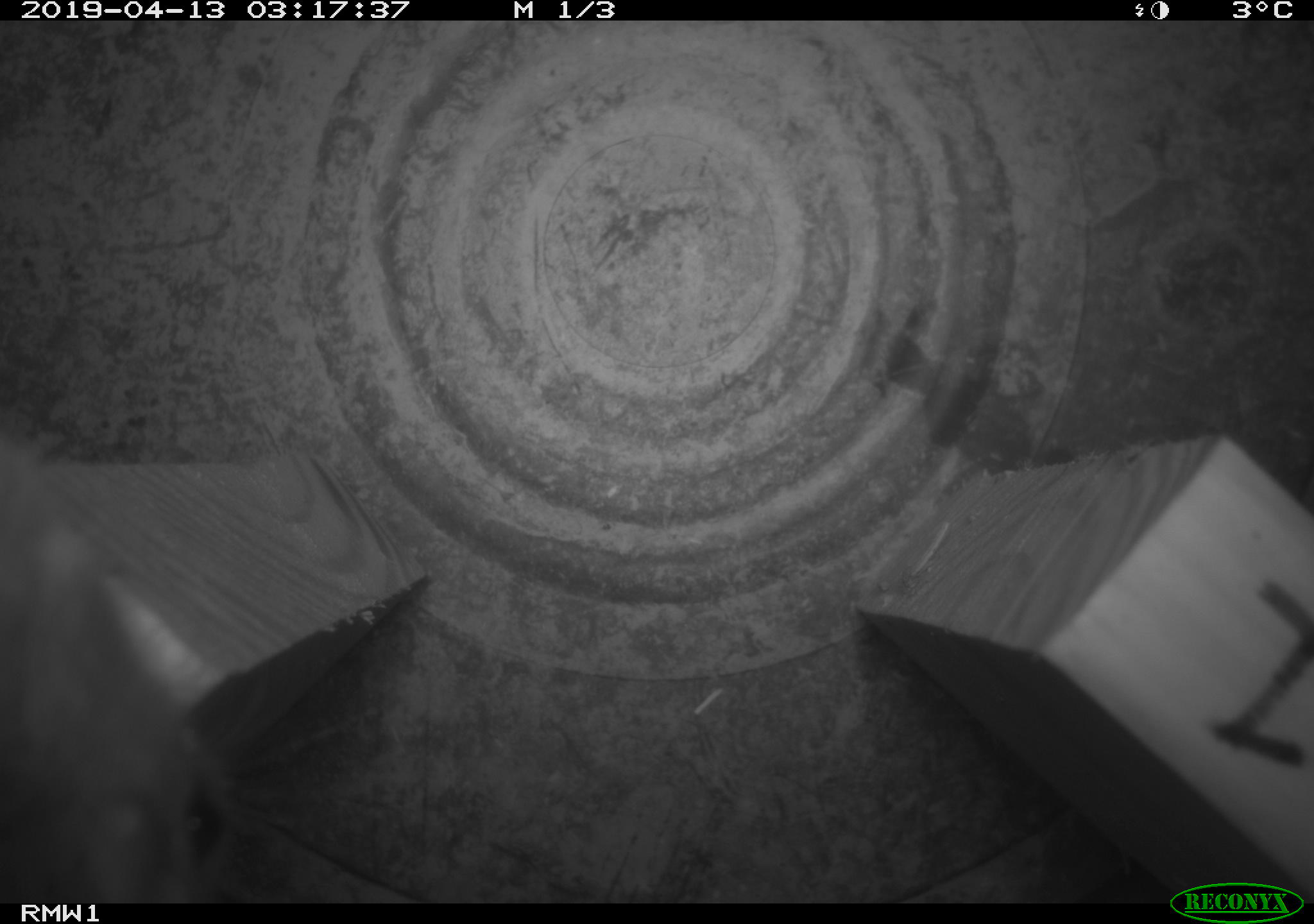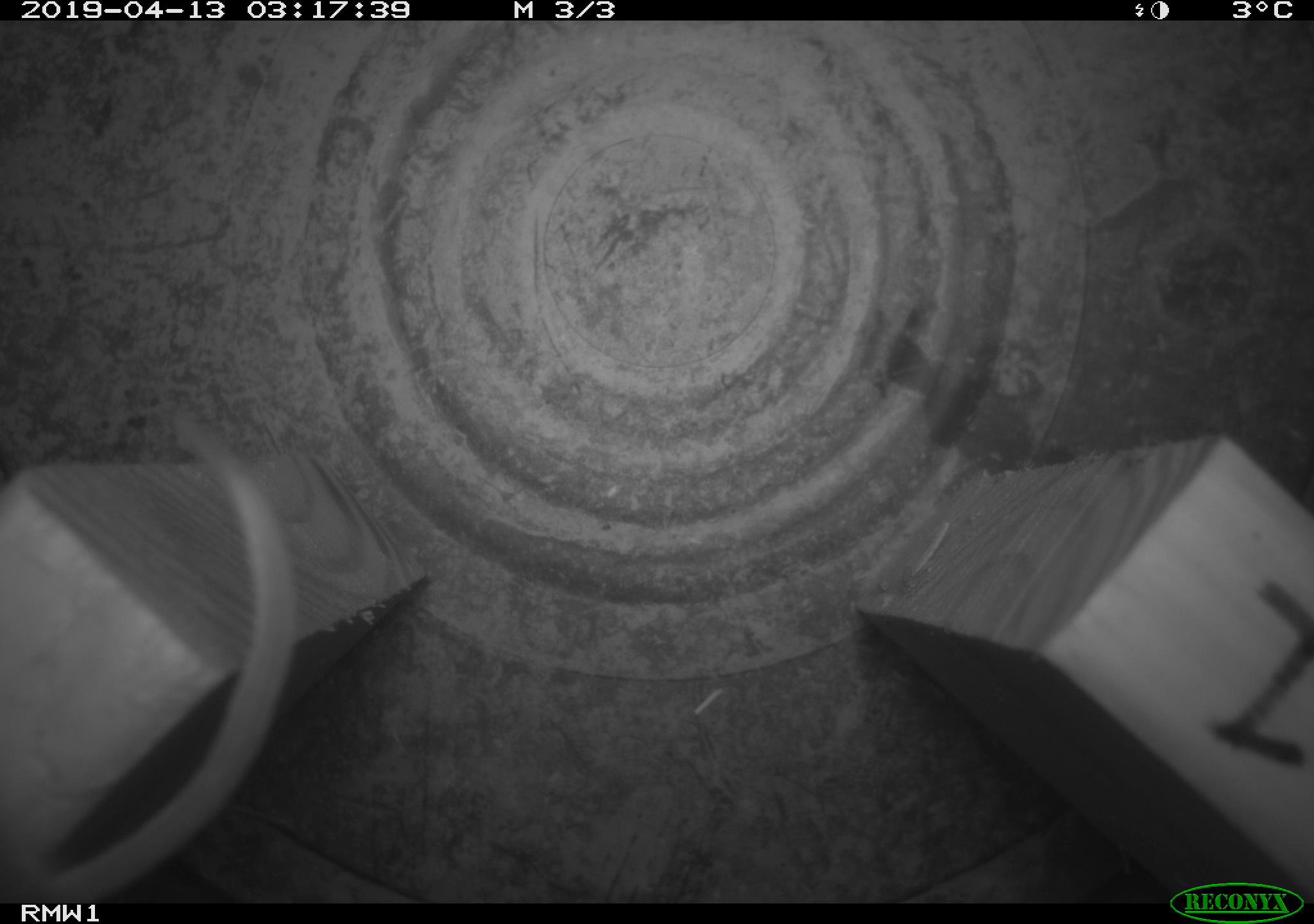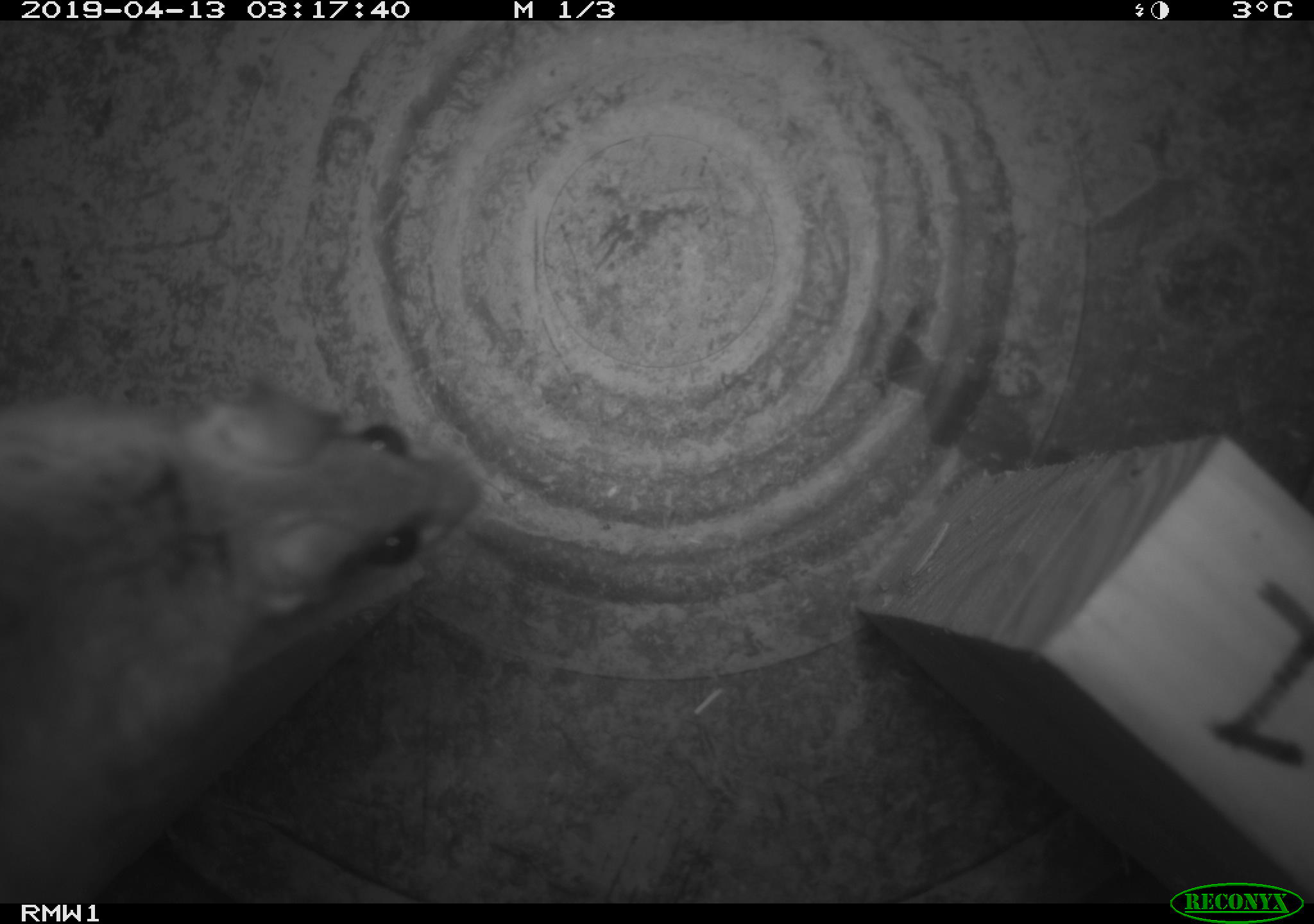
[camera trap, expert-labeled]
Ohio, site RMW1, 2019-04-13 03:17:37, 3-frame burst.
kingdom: Animalia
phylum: Chordata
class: Mammalia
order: Rodentia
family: Cricetidae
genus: Peromyscus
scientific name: Peromyscus leucopus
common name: white-footed mouse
White-footed mouse (Peromyscus leucopus).